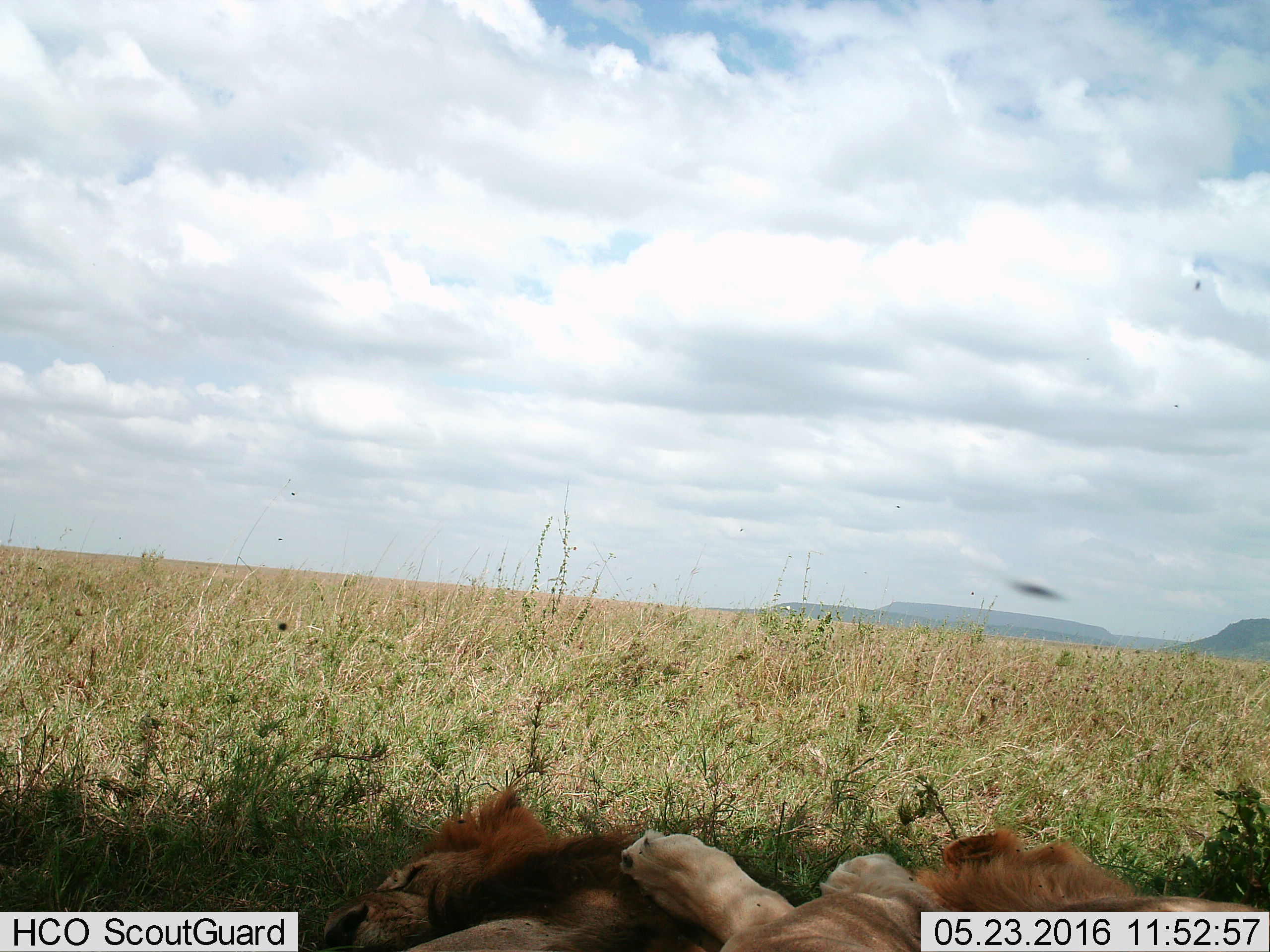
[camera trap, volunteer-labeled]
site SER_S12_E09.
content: unidentified animal